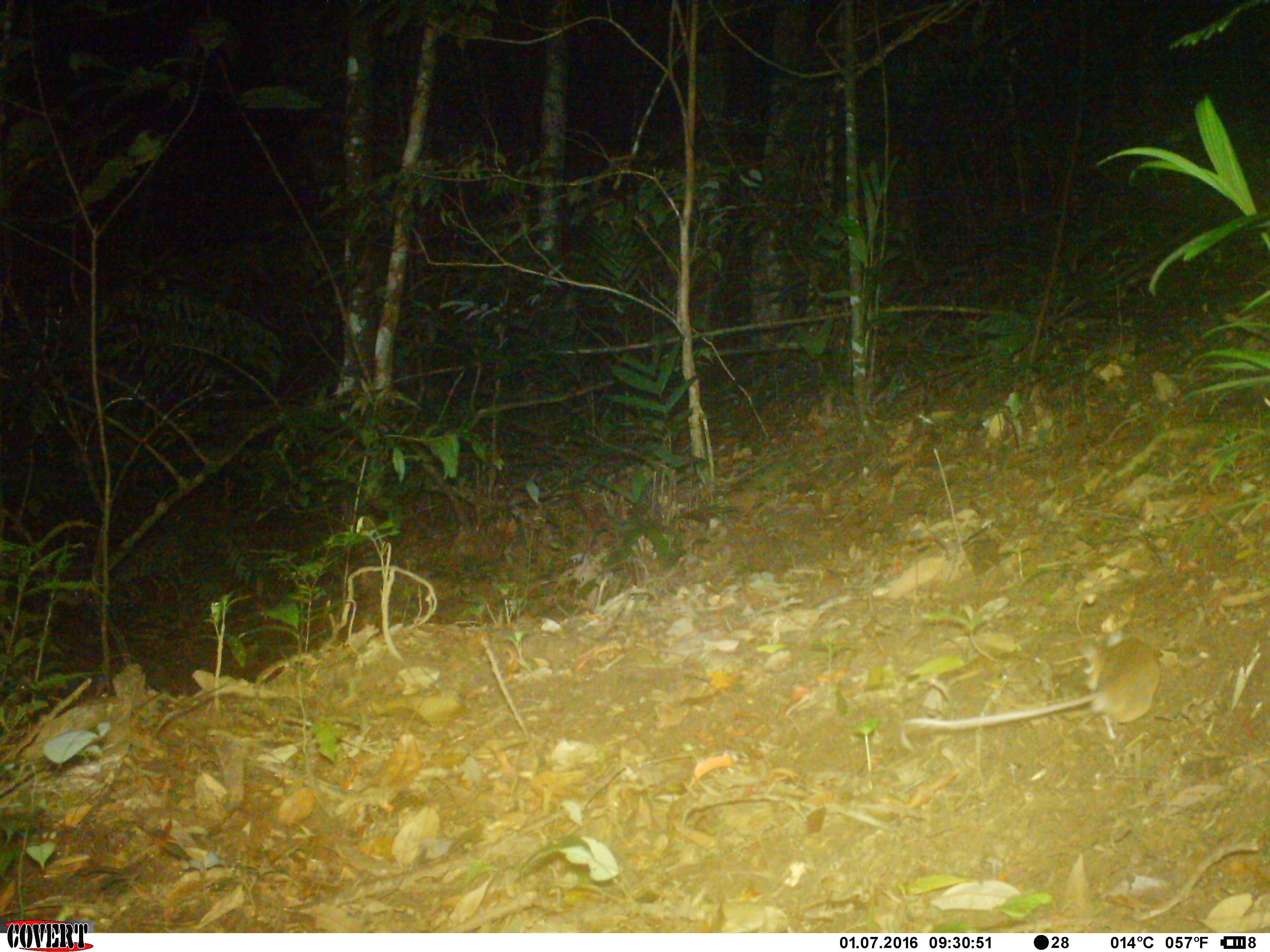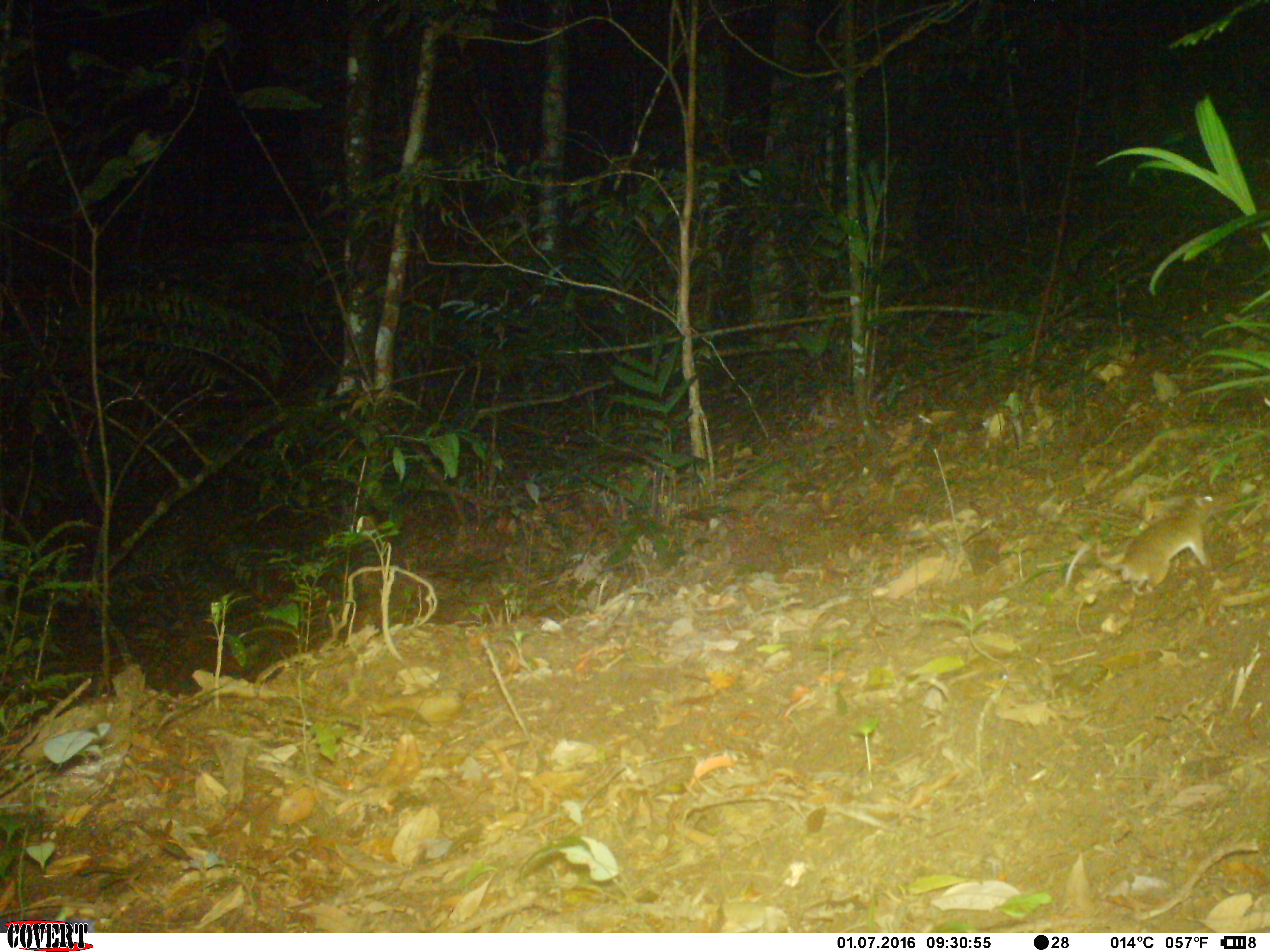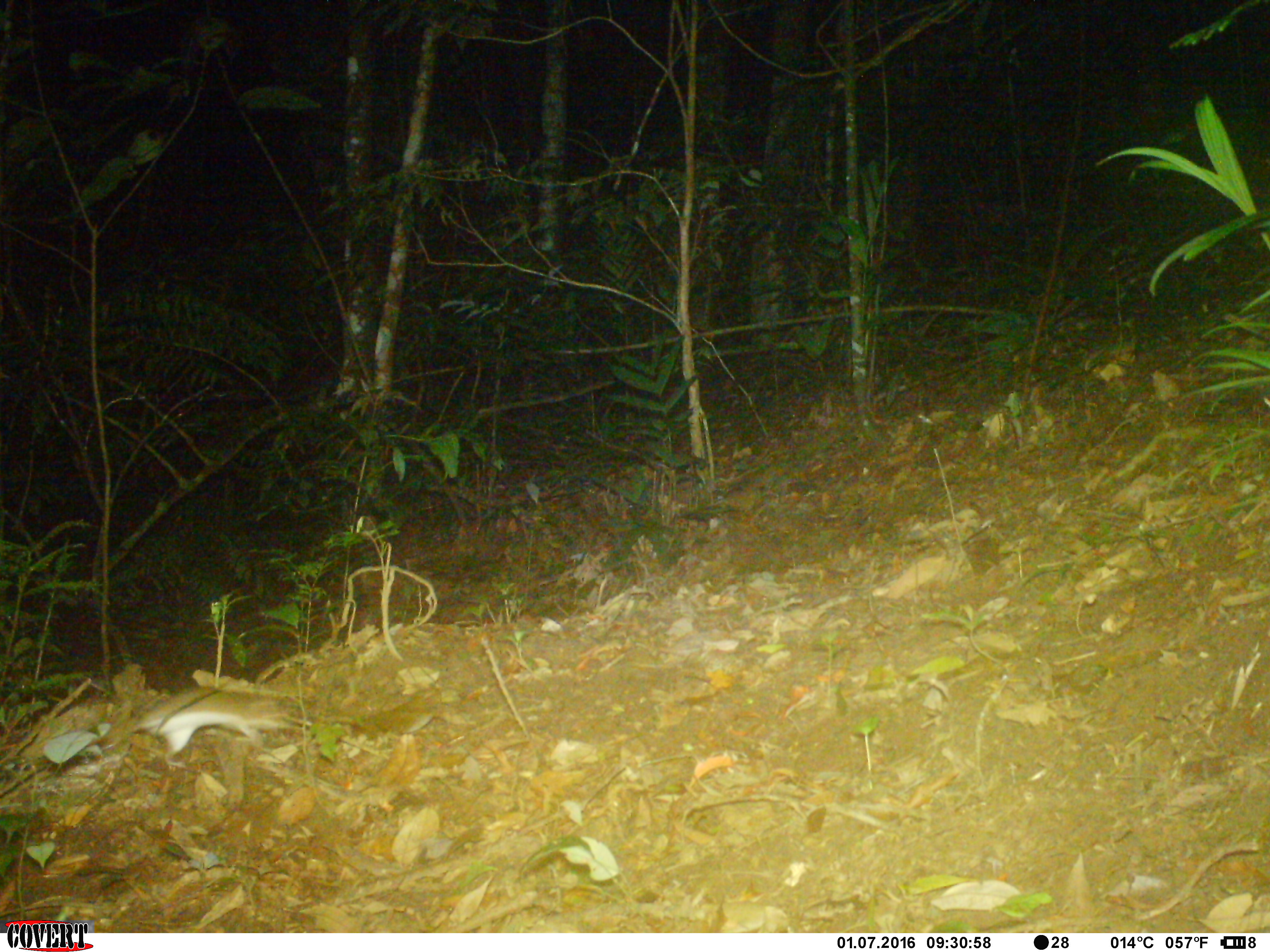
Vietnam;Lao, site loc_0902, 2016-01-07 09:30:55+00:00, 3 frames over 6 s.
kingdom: Animalia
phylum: Chordata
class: Mammalia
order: Rodentia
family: Muridae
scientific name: Muridae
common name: old-world mice and rats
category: unidentified murid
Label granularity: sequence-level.